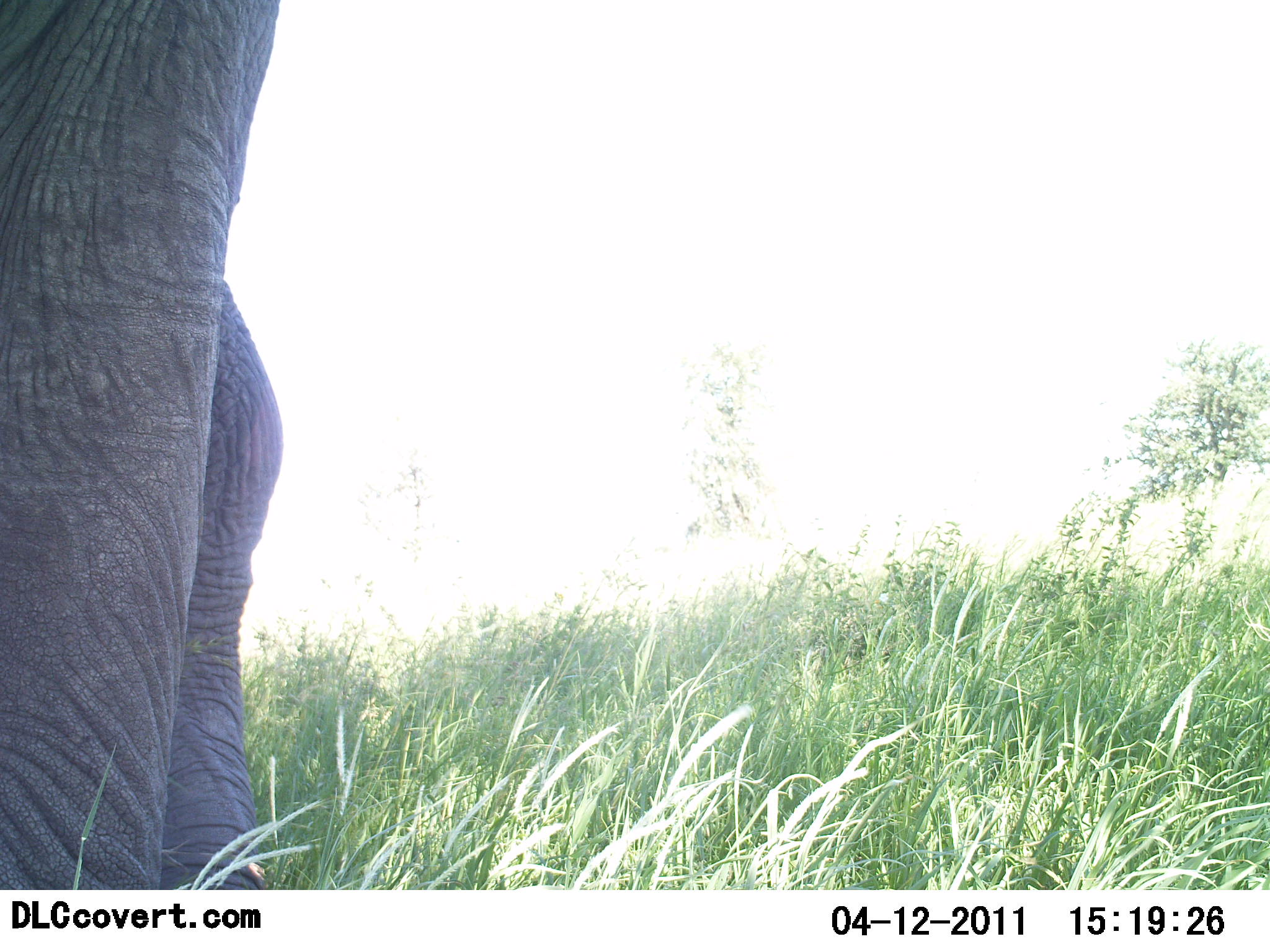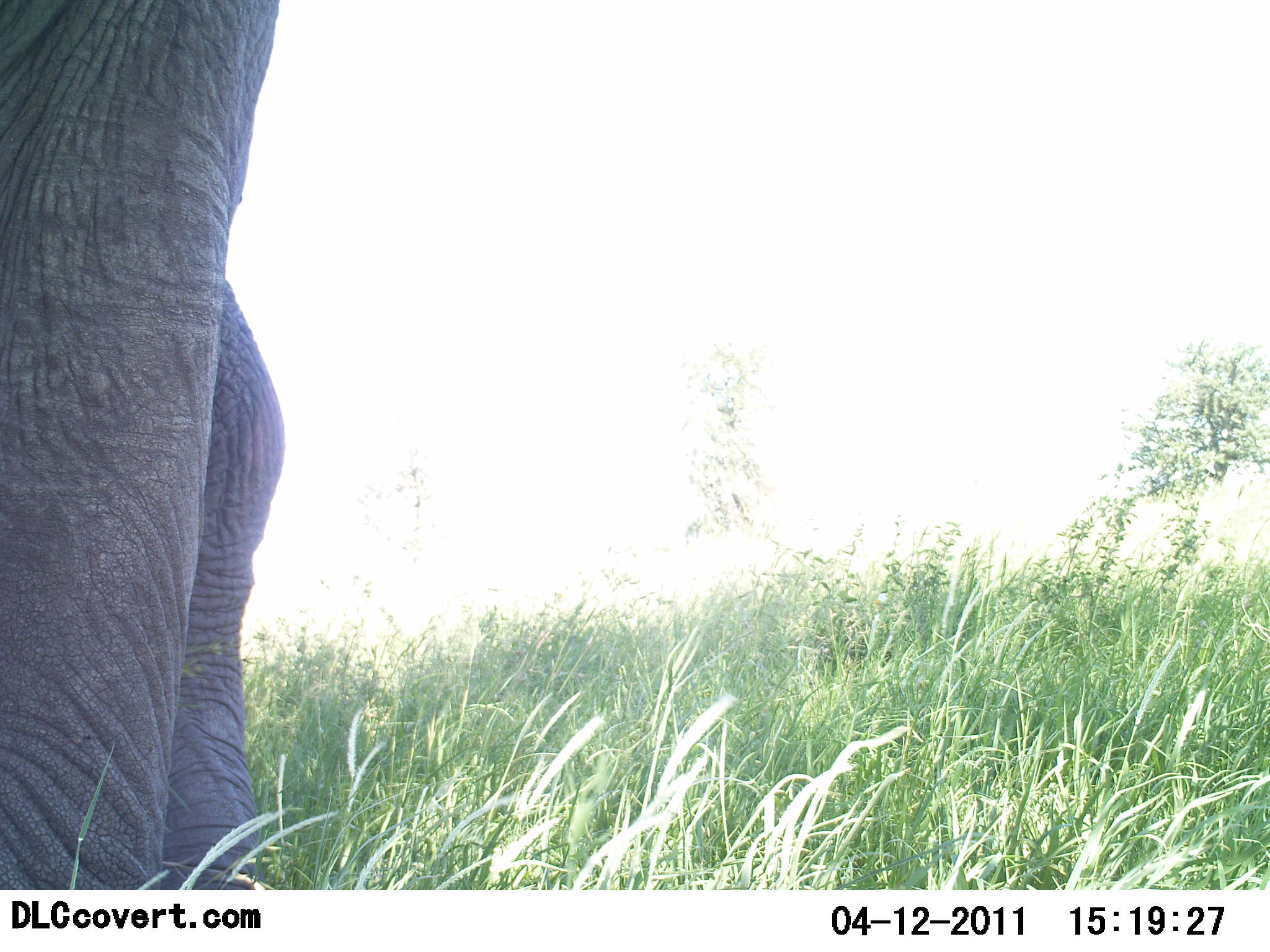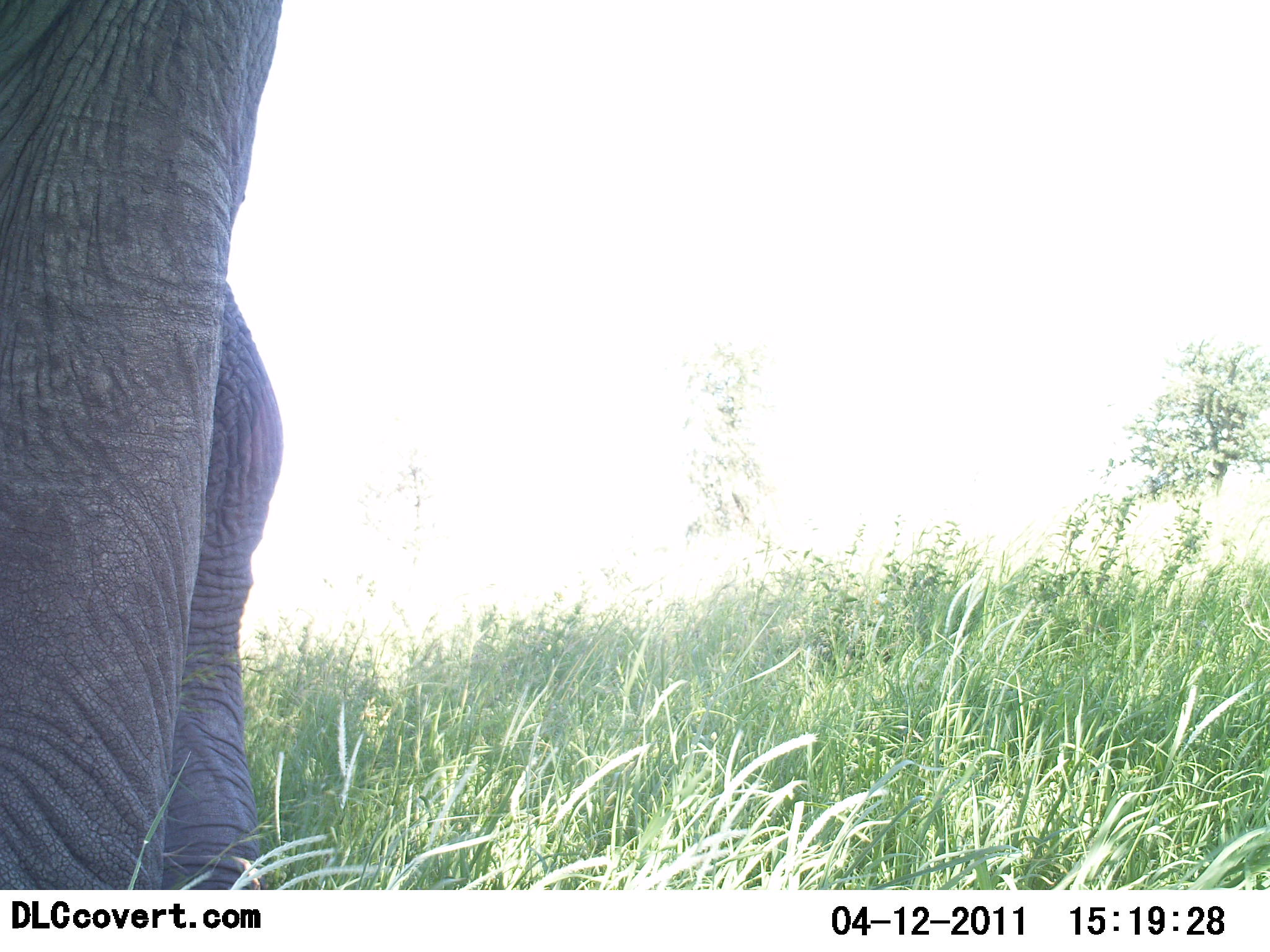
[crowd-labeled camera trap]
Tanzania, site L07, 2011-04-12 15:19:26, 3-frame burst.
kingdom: Animalia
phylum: Chordata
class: Mammalia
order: Proboscidea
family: Elephantidae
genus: Loxodonta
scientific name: Loxodonta africana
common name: african bush elephant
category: elephant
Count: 1.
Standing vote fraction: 93%.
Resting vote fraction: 0%.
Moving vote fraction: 7%.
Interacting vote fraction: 0%.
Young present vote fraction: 0%.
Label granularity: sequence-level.